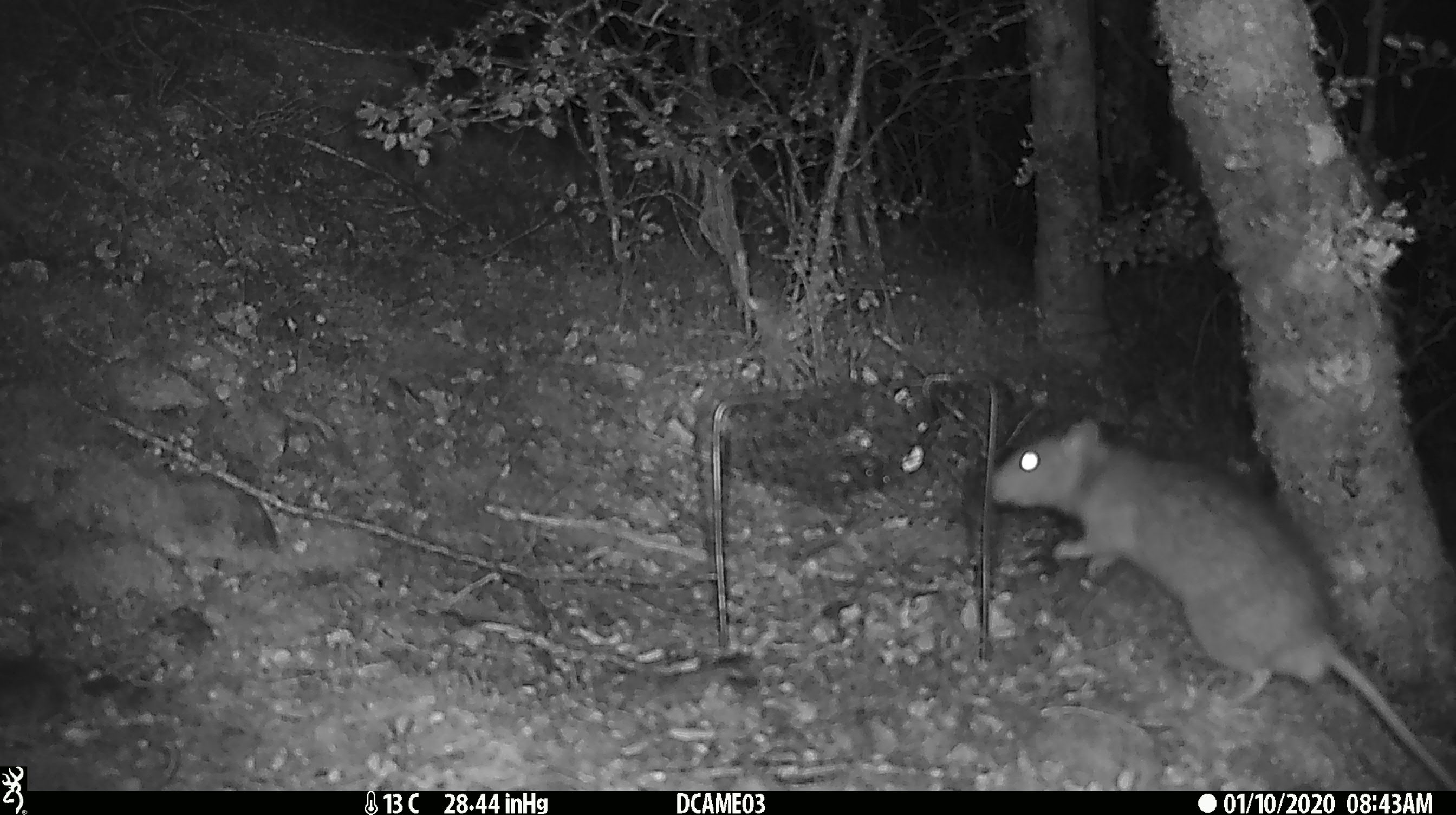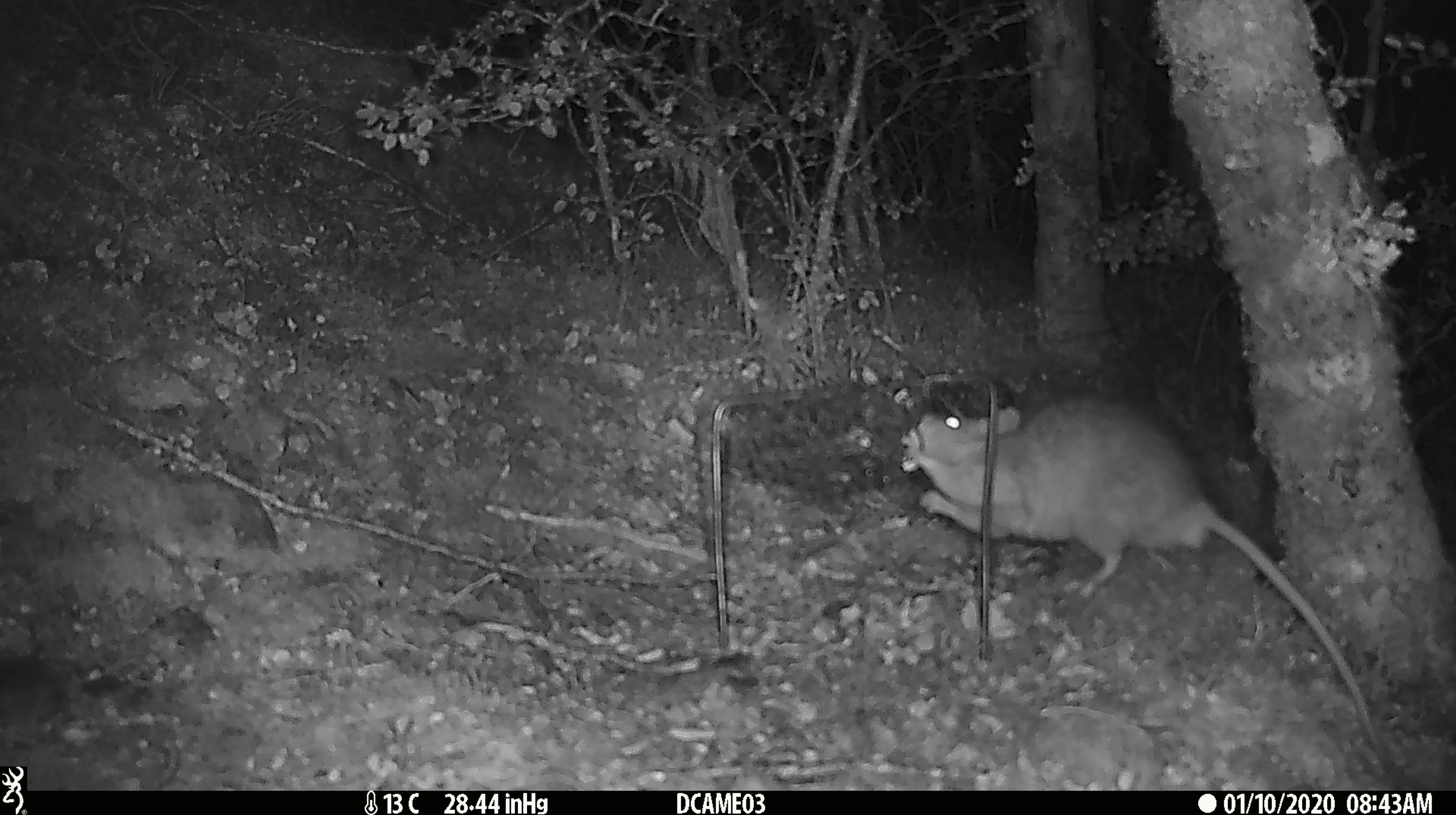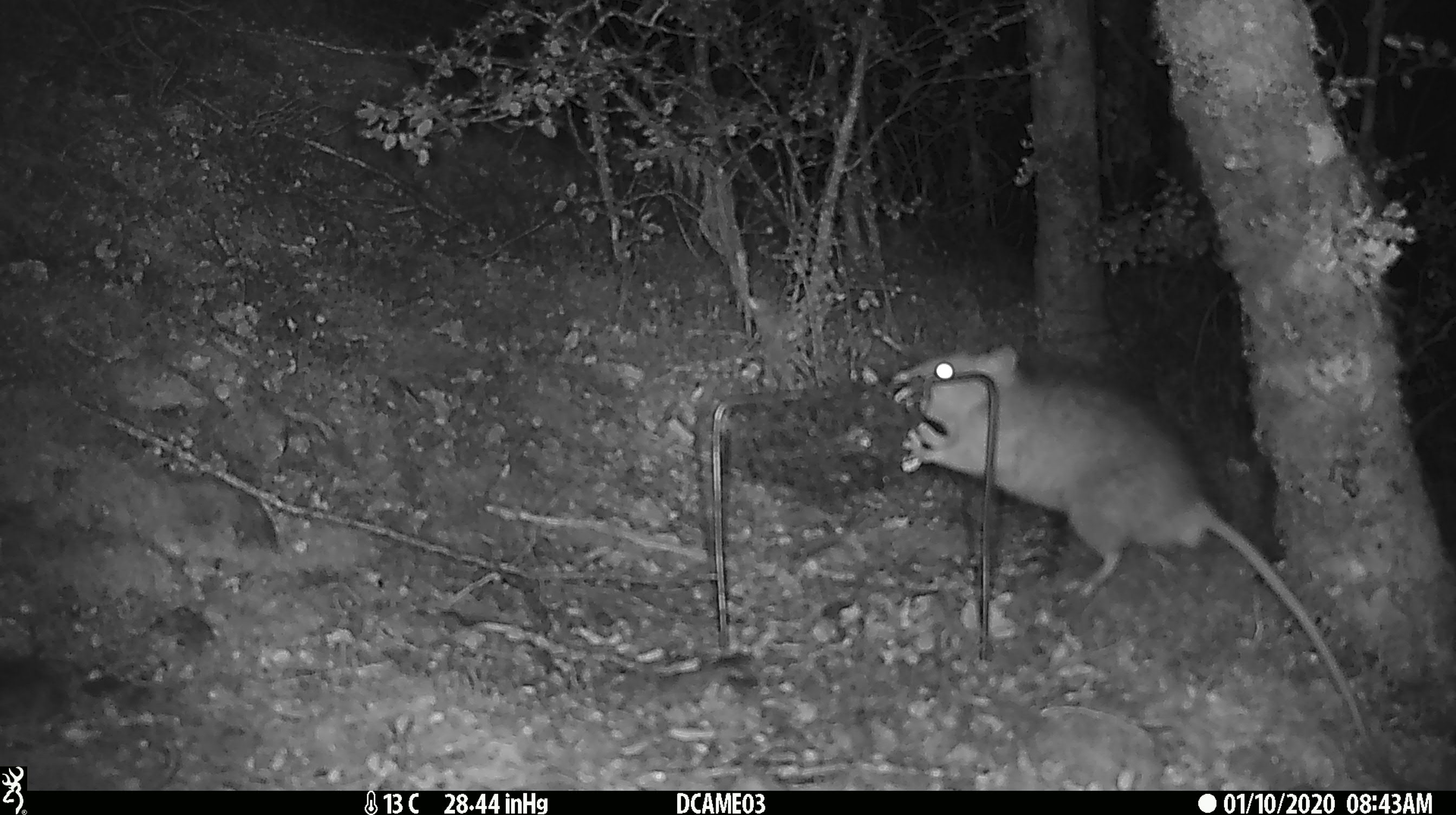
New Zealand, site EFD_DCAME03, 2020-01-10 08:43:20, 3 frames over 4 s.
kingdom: Animalia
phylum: Chordata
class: Mammalia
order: Rodentia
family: Muridae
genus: Rattus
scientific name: Rattus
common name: rat